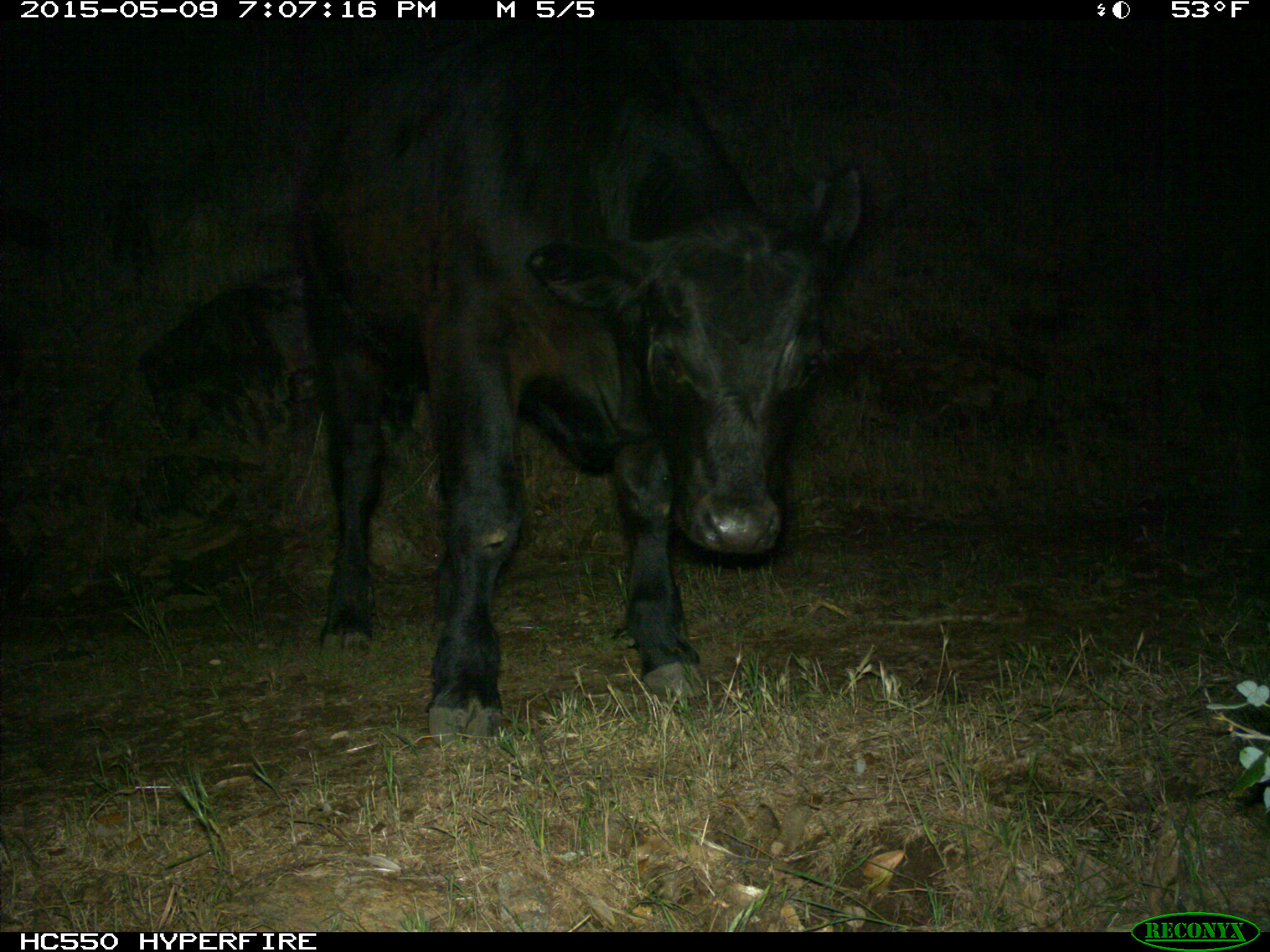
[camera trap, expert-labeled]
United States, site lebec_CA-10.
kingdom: Animalia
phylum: Chordata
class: Mammalia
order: Artiodactyla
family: Bovidae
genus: Bos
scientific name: Bos taurus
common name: domestic cow